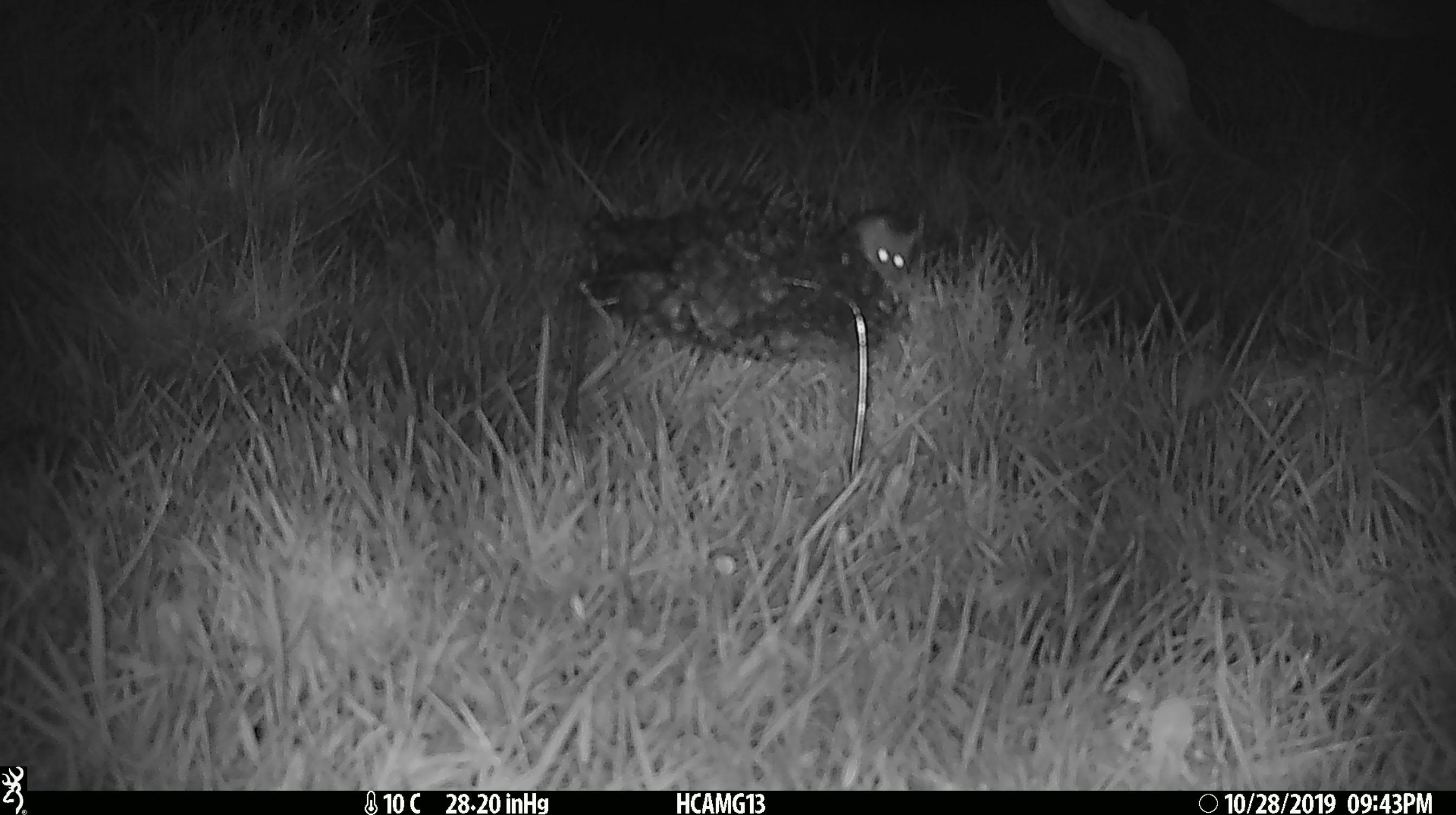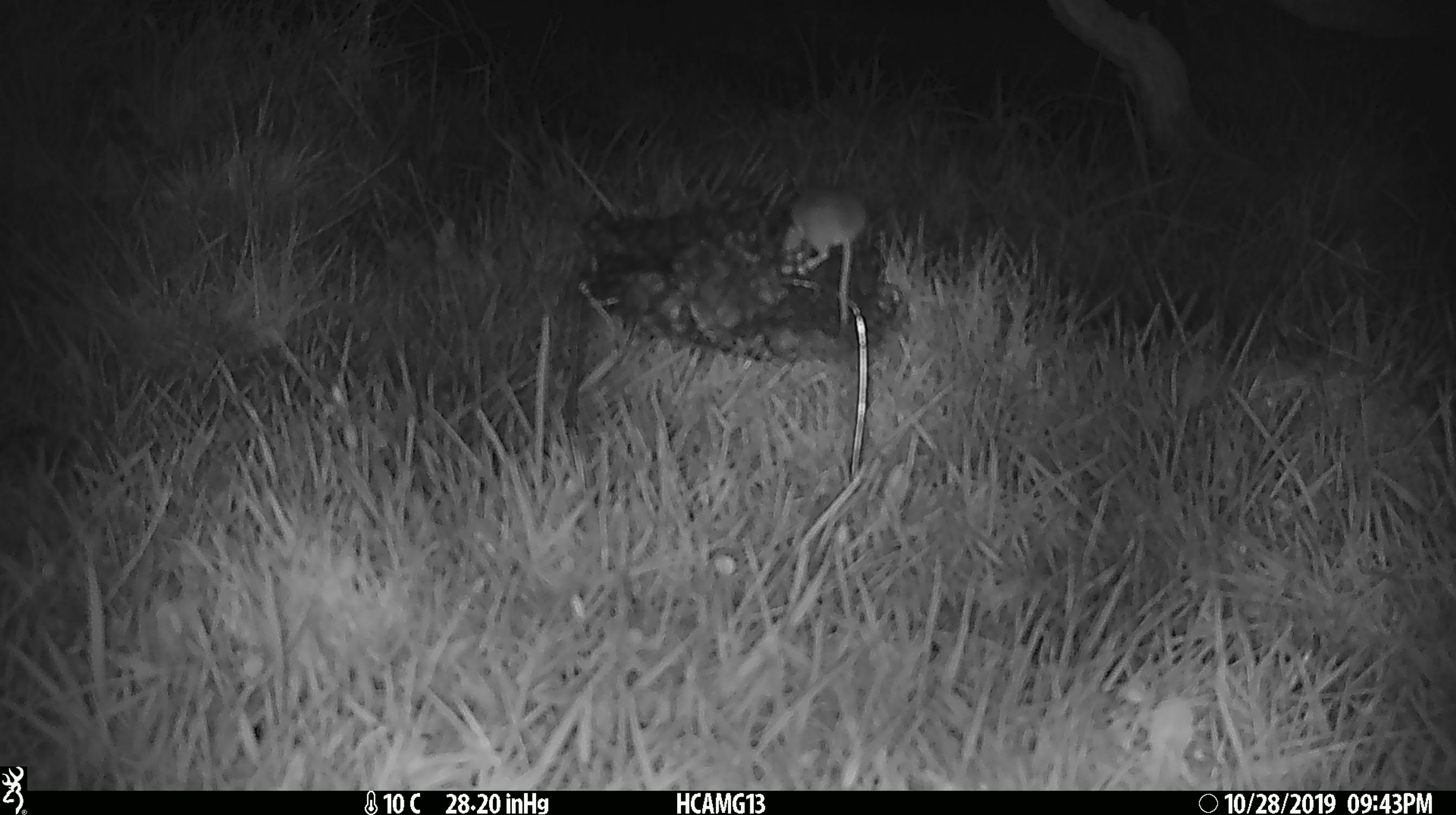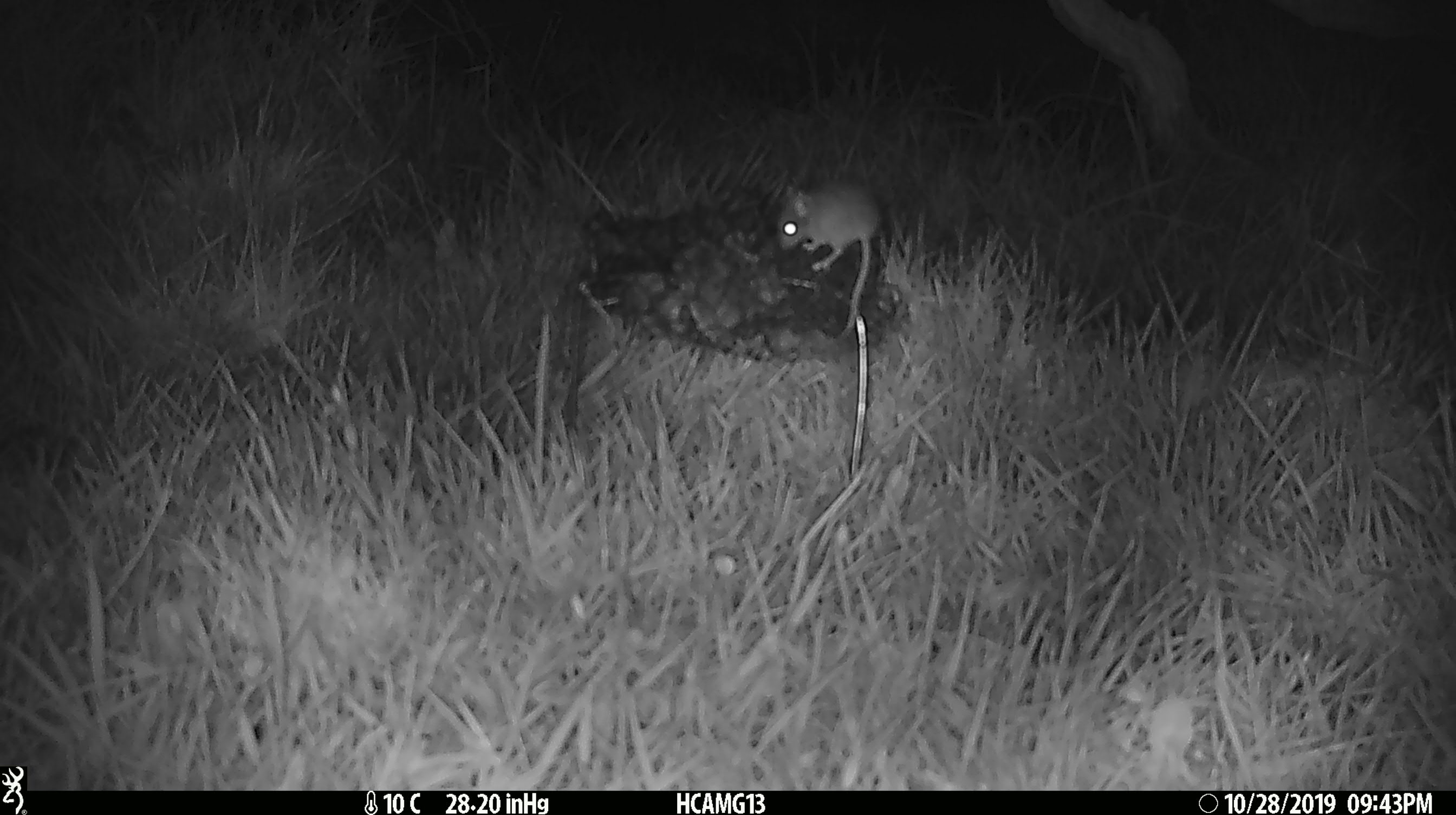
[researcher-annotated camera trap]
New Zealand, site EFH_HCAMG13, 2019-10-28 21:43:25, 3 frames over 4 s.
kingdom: Animalia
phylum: Chordata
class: Mammalia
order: Rodentia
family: Muridae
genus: Mus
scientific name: Mus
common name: mouse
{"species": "mouse (Mus)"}